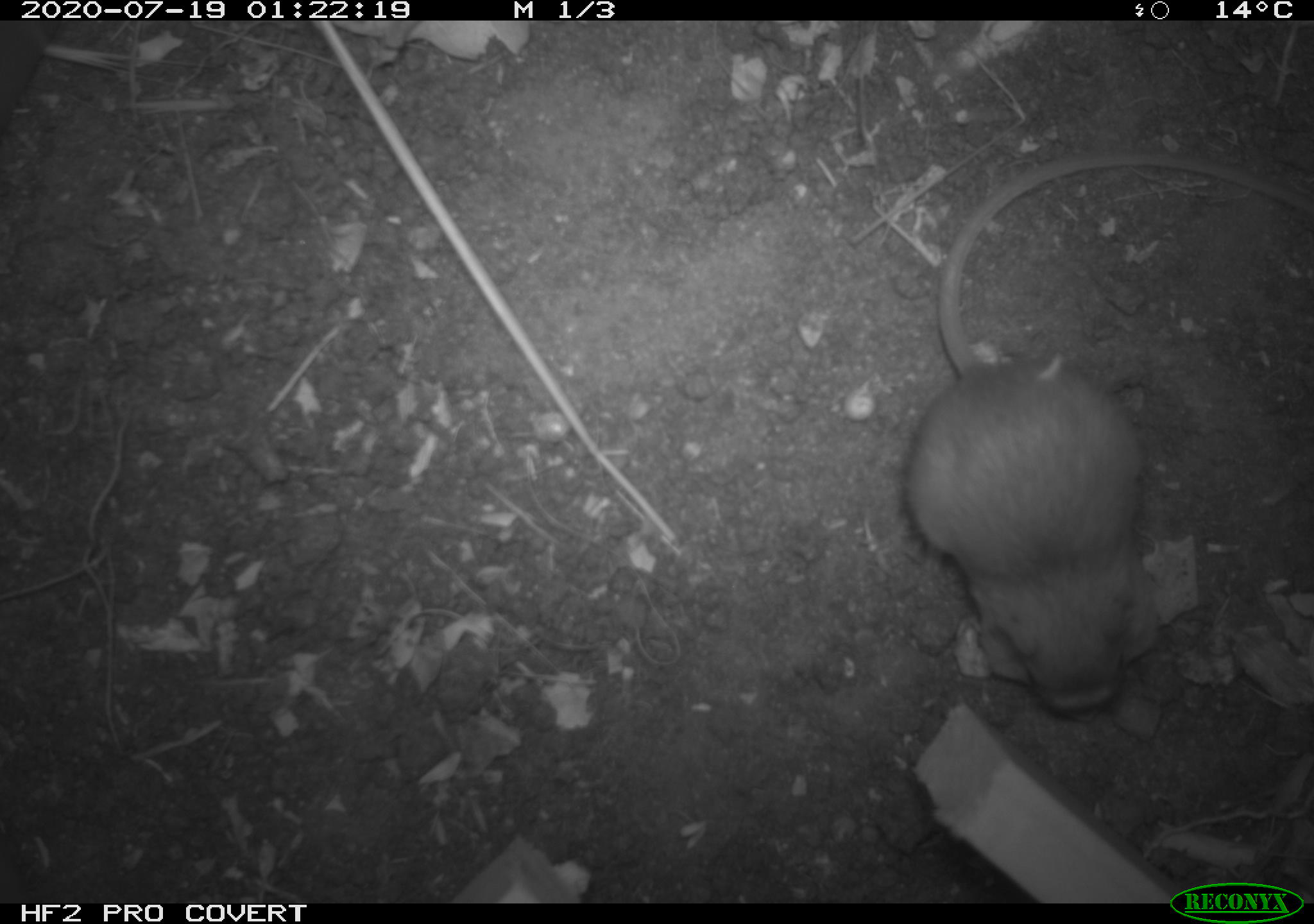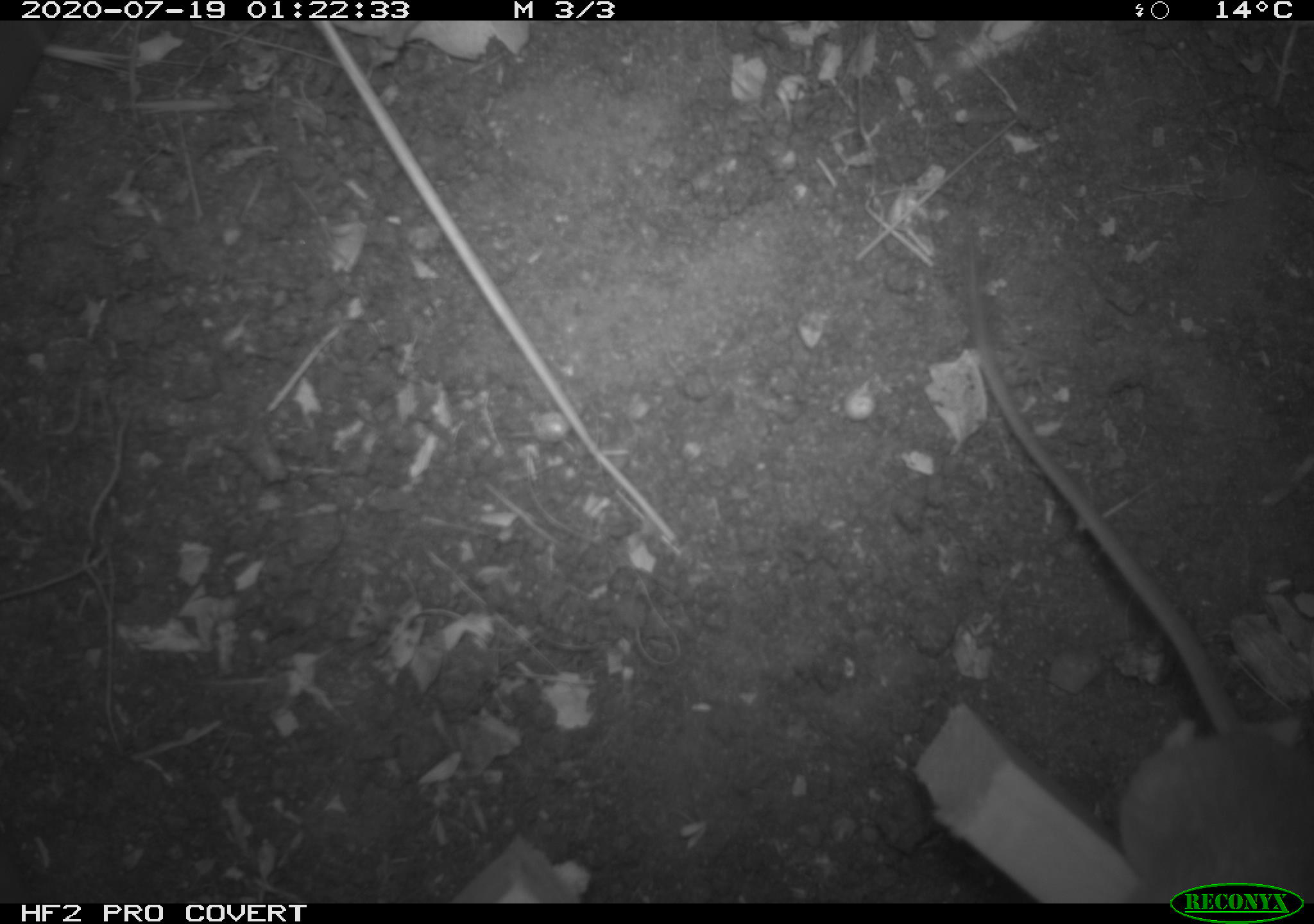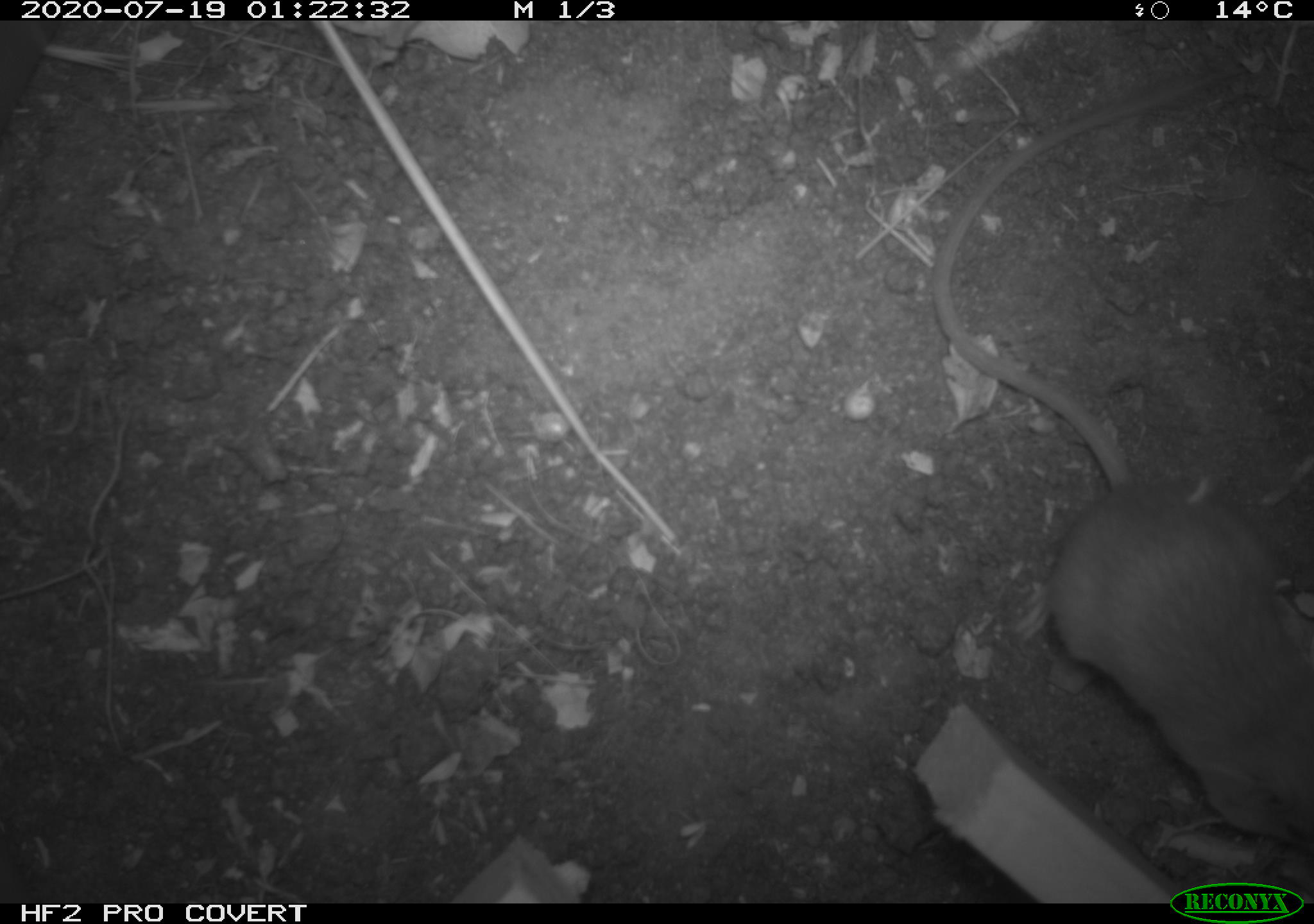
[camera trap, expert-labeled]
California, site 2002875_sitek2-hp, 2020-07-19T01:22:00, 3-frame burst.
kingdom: Animalia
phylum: Chordata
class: Mammalia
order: Rodentia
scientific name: Rodentia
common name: rodent